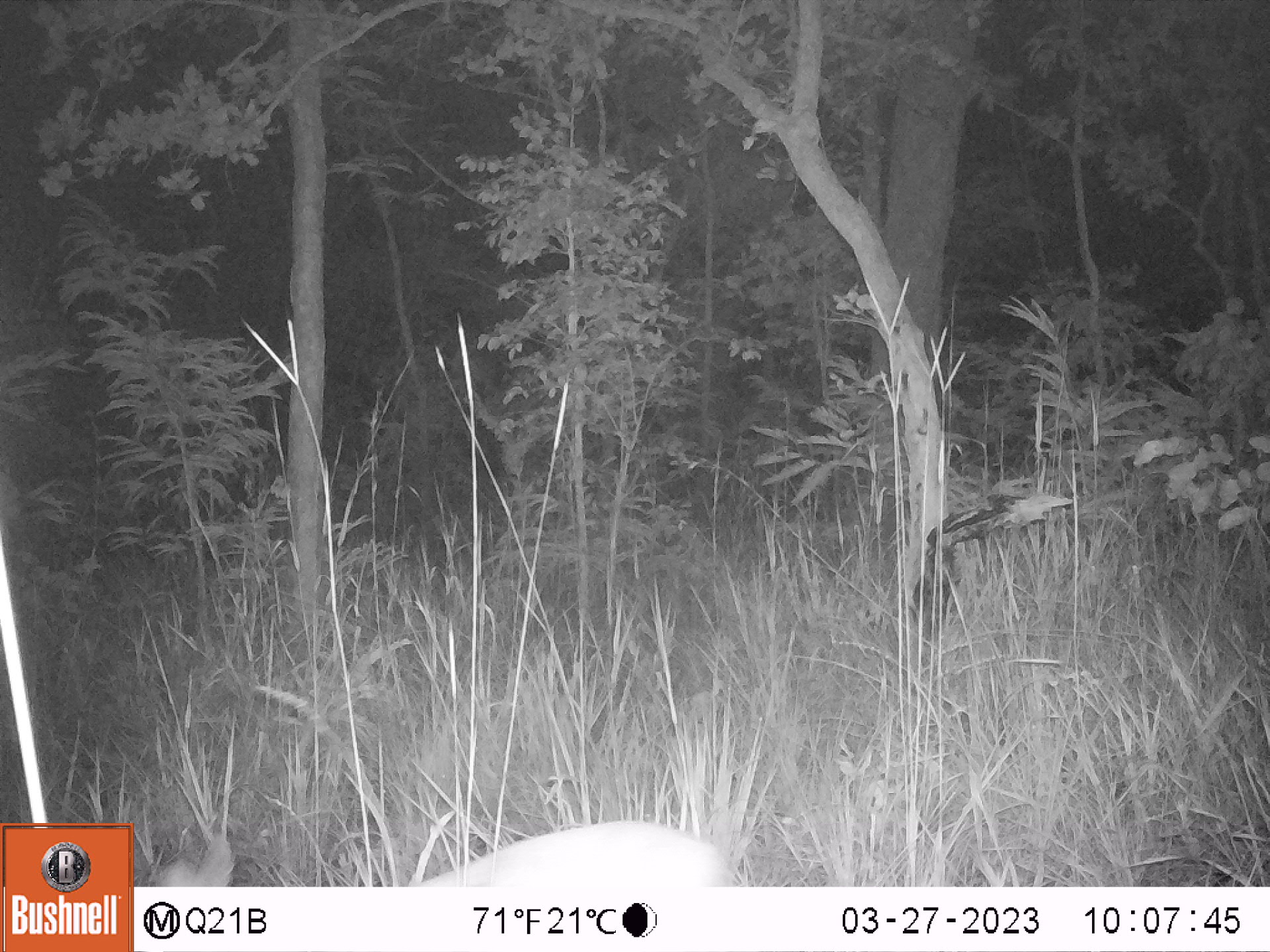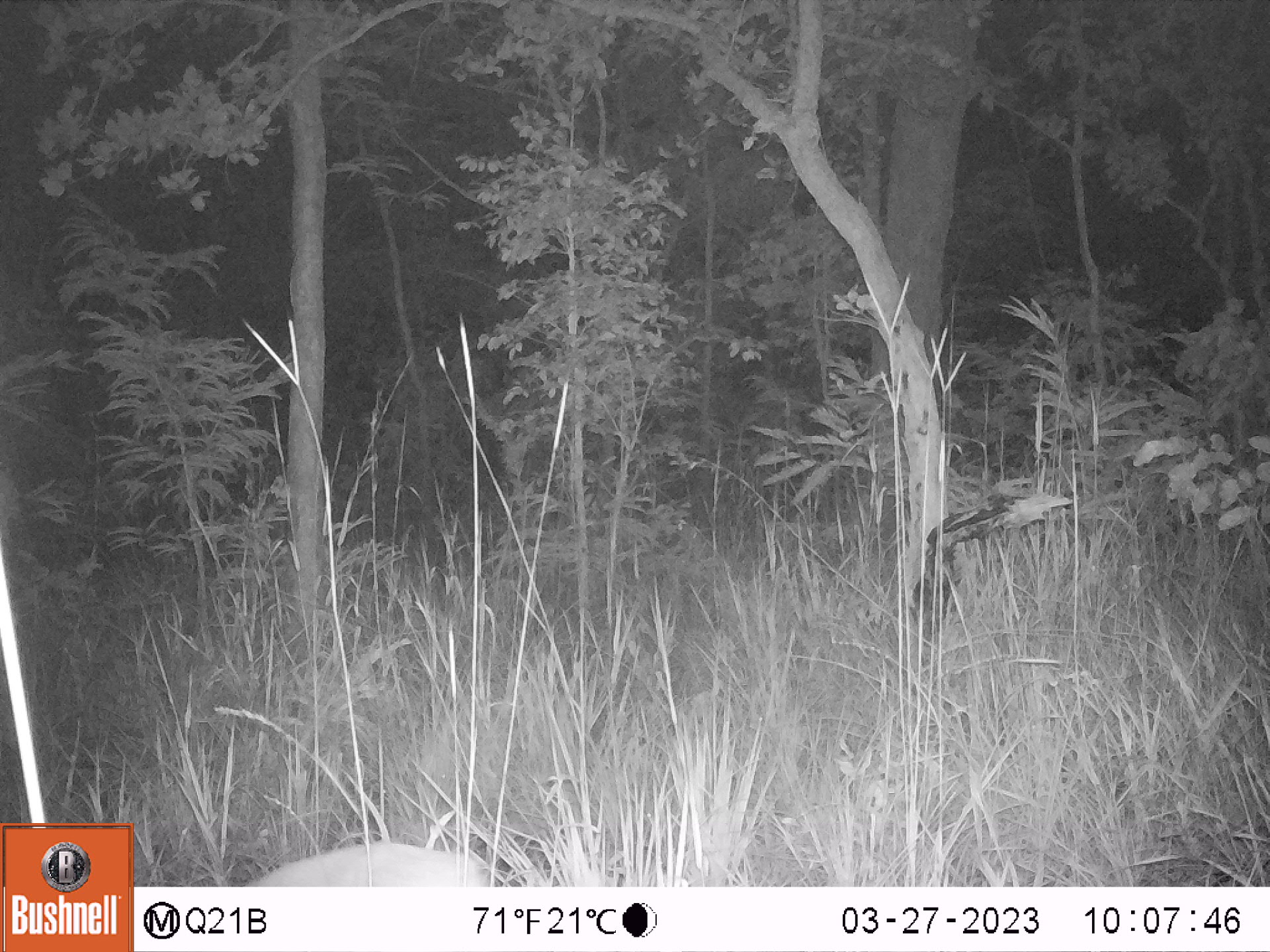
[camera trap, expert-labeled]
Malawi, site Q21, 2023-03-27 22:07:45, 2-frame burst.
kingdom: Animalia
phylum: Chordata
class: Mammalia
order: Artiodactyla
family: Bovidae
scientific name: Antilopinae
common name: small antelope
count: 1